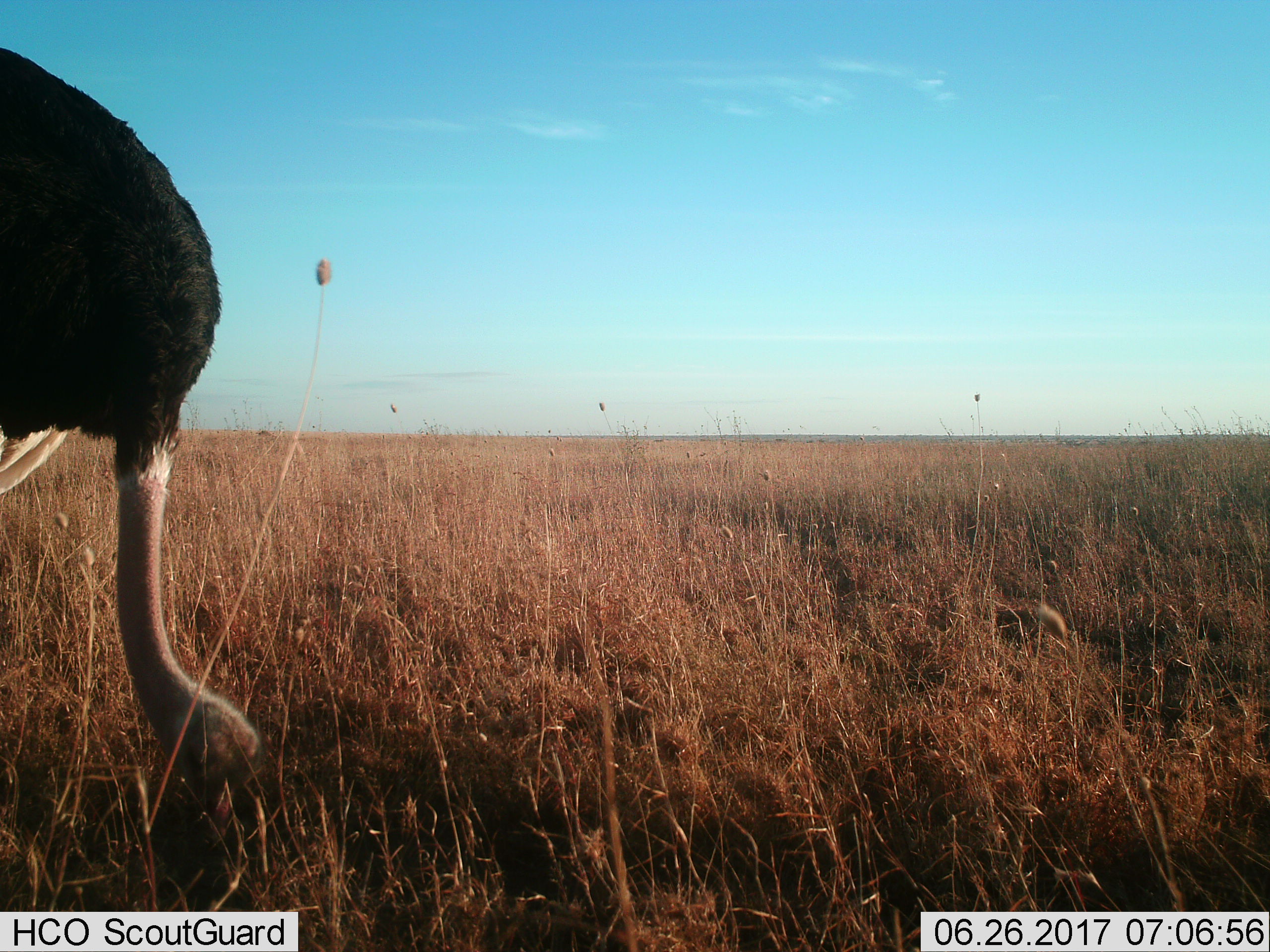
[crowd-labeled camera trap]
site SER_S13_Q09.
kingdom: Animalia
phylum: Chordata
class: Aves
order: Struthioniformes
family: Struthionidae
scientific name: Struthionidae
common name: ostrich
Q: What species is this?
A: Ostrich (Struthionidae).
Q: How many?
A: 1.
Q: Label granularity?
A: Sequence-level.